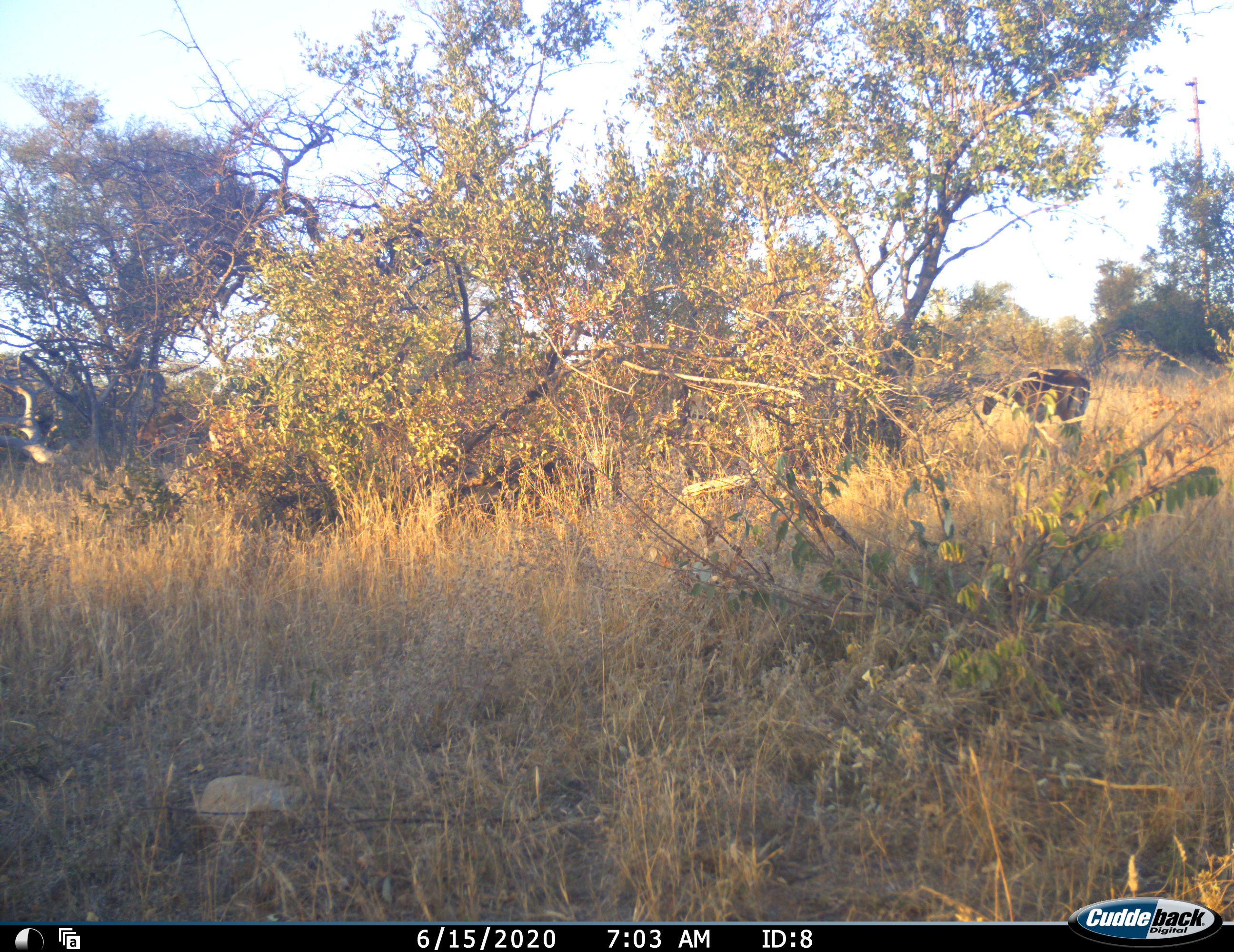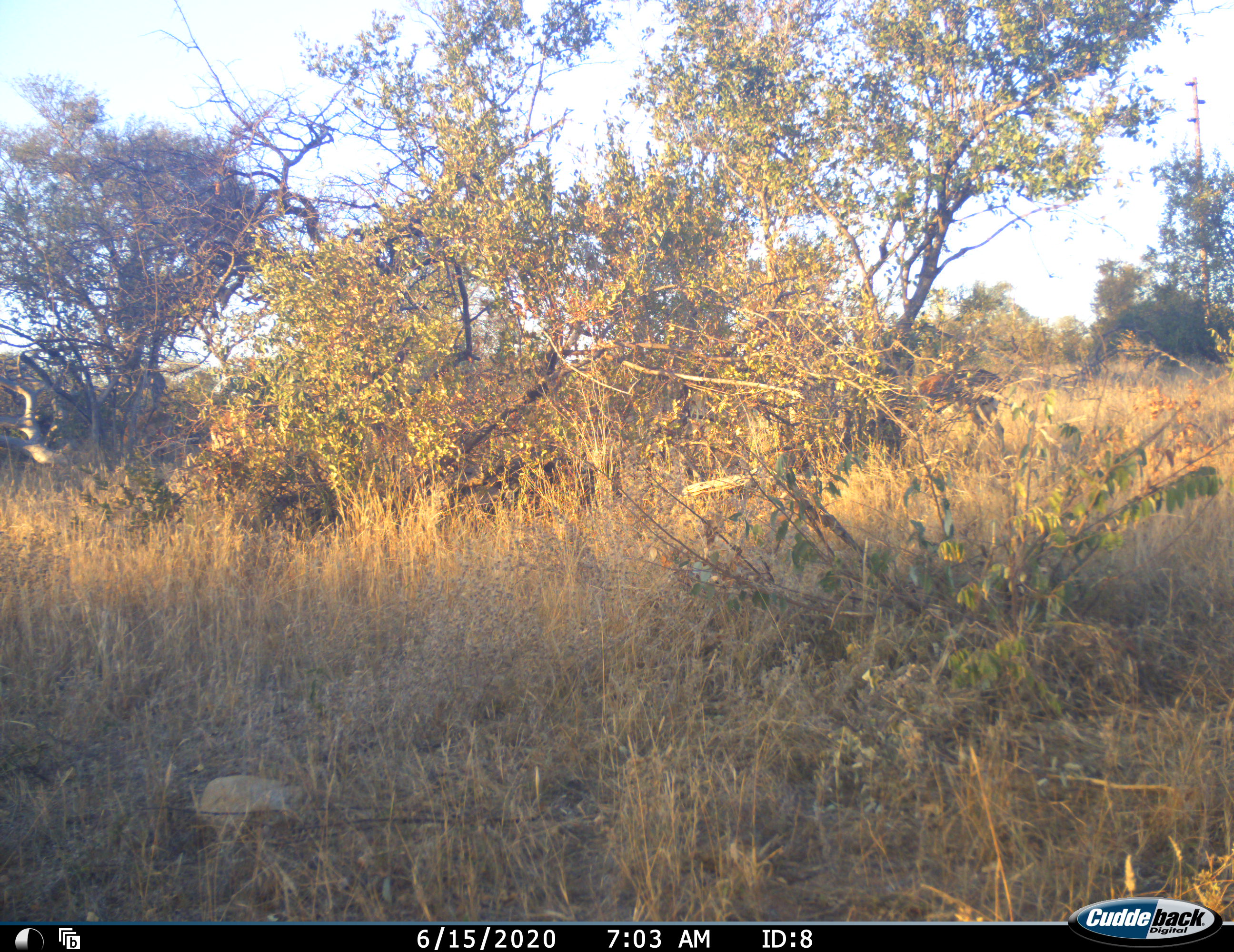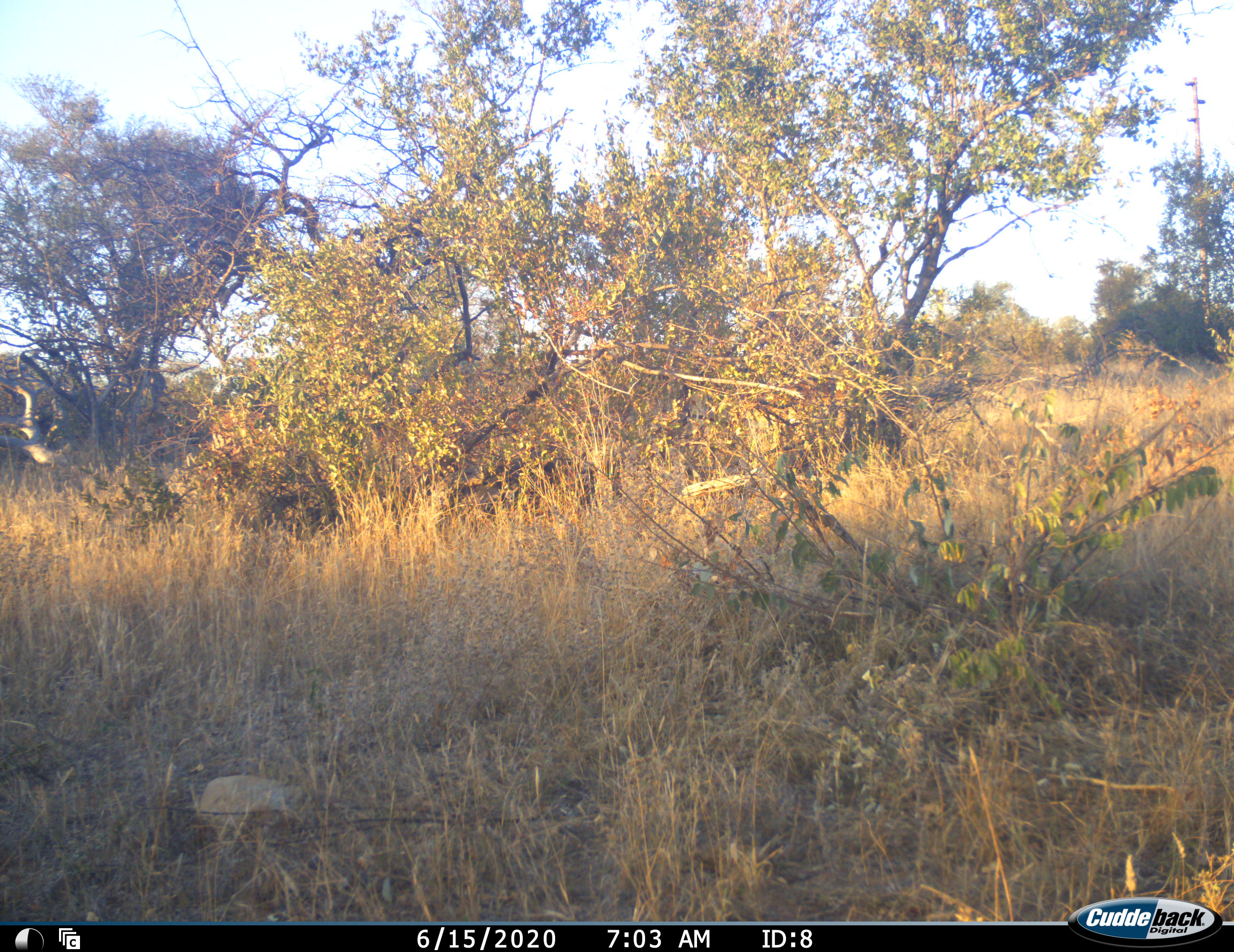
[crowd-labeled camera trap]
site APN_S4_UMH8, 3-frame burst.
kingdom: Animalia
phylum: Chordata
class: Mammalia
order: Artiodactyla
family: Bovidae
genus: Aepyceros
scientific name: Aepyceros melampus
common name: impala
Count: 1.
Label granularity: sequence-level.